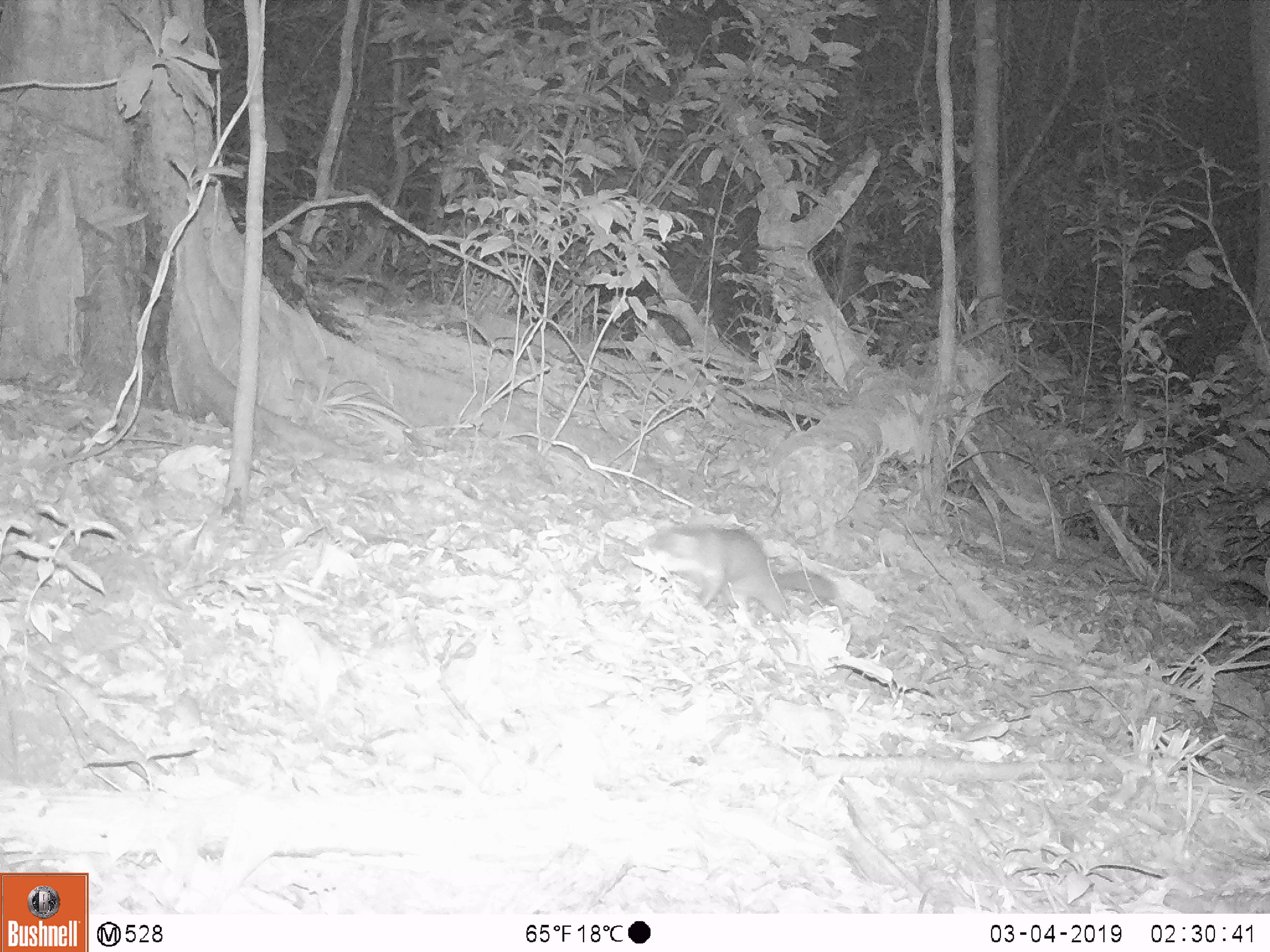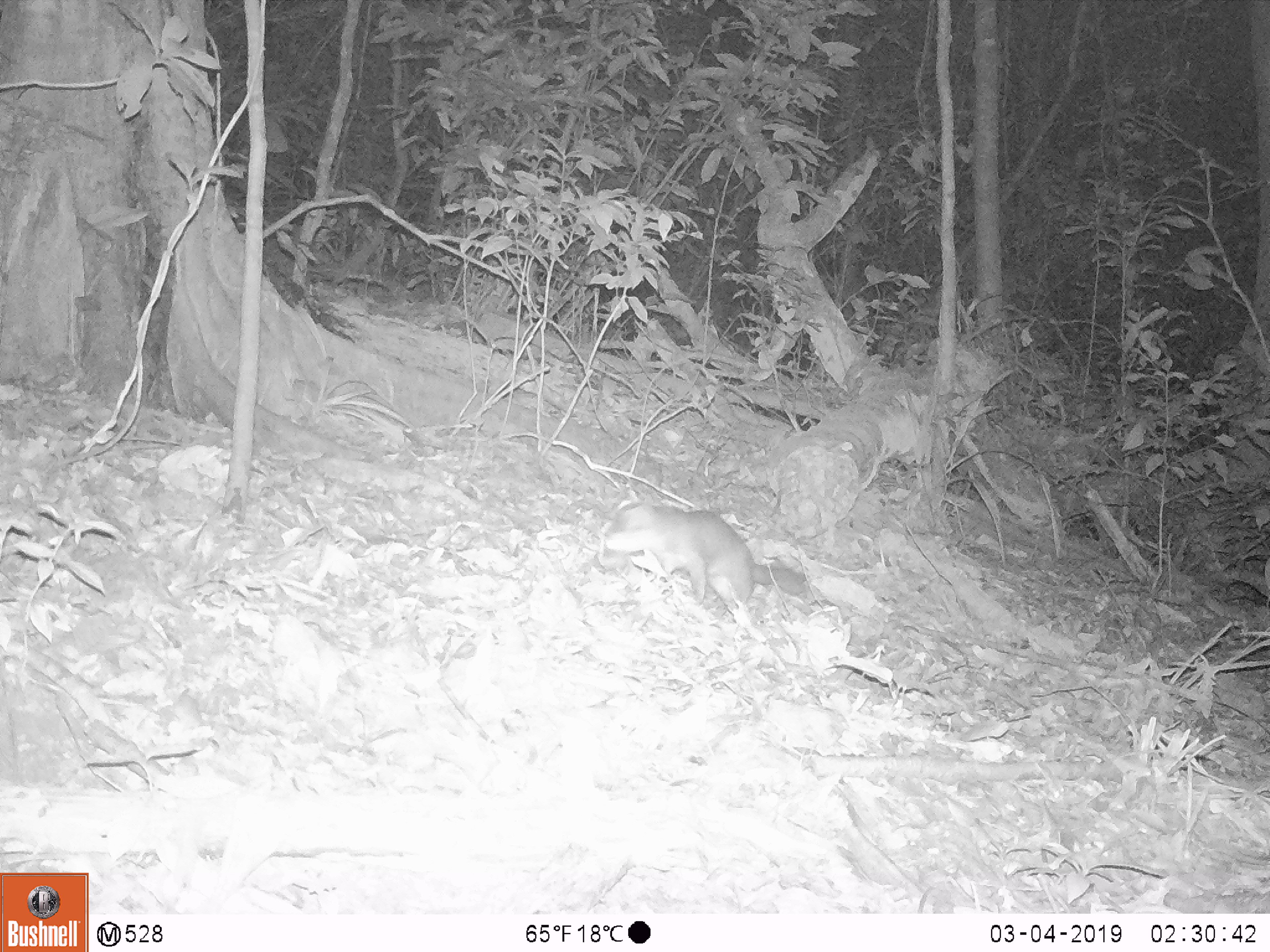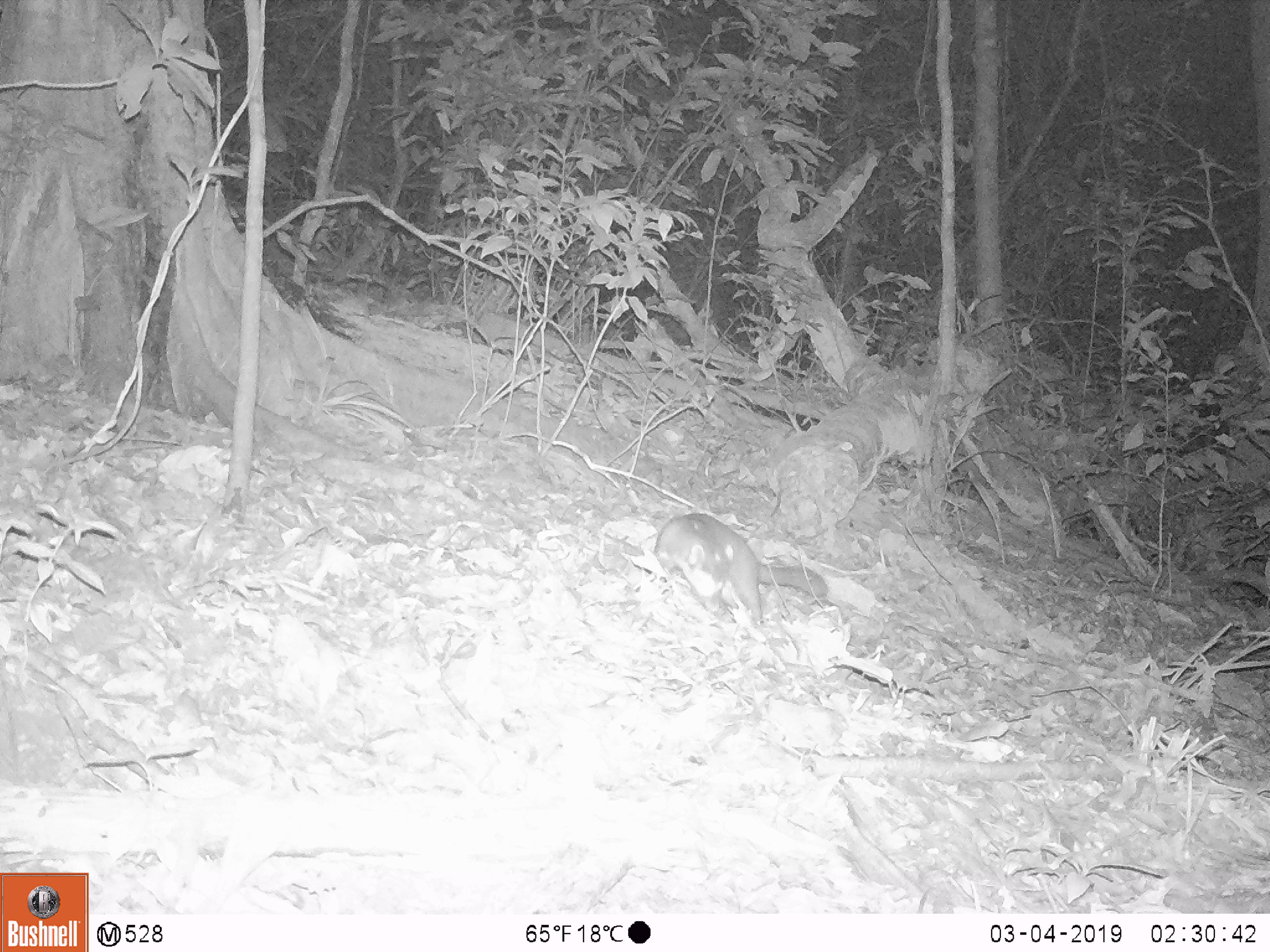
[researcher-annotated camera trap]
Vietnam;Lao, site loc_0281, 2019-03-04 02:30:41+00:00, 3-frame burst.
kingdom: Animalia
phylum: Chordata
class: Mammalia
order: Carnivora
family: Mustelidae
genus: Melogale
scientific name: Melogale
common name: ferret badger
Ferret badger (Melogale). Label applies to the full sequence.